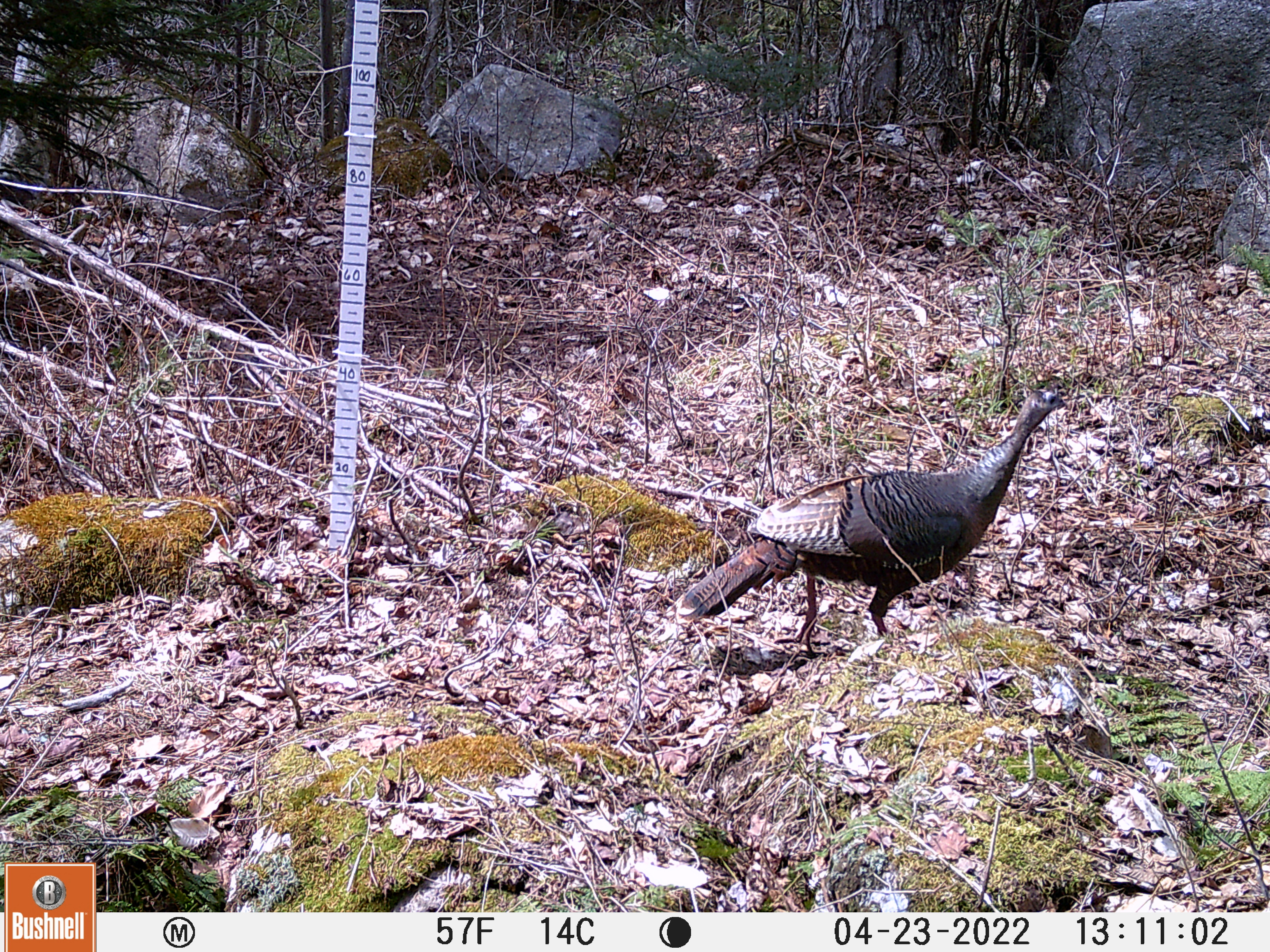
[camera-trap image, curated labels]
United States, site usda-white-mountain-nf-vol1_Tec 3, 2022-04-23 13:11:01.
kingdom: Animalia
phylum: Chordata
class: Aves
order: Galliformes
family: Phasianidae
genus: Meleagris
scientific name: Meleagris gallopavo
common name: wild turkey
Wild turkey (Meleagris gallopavo).